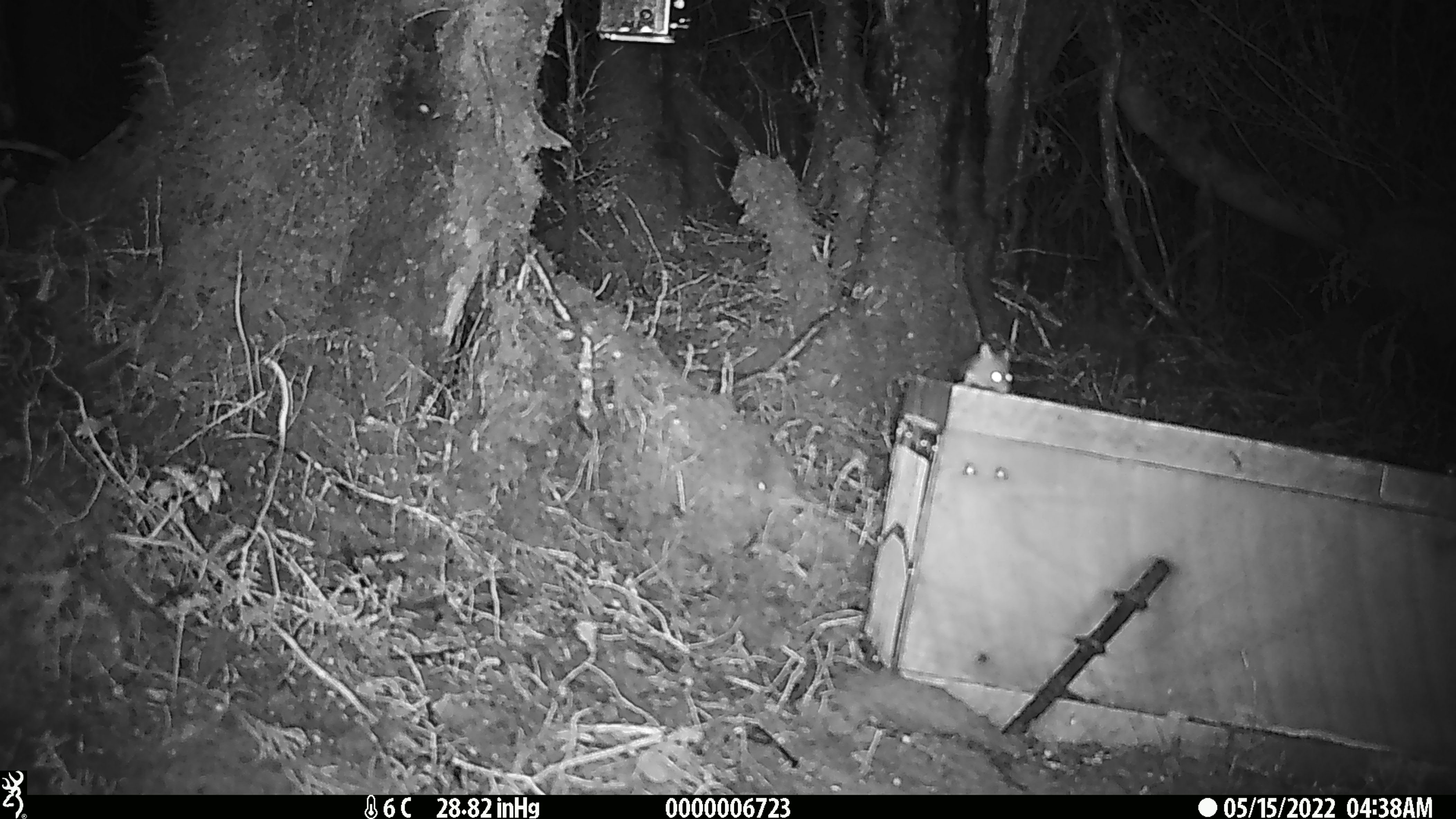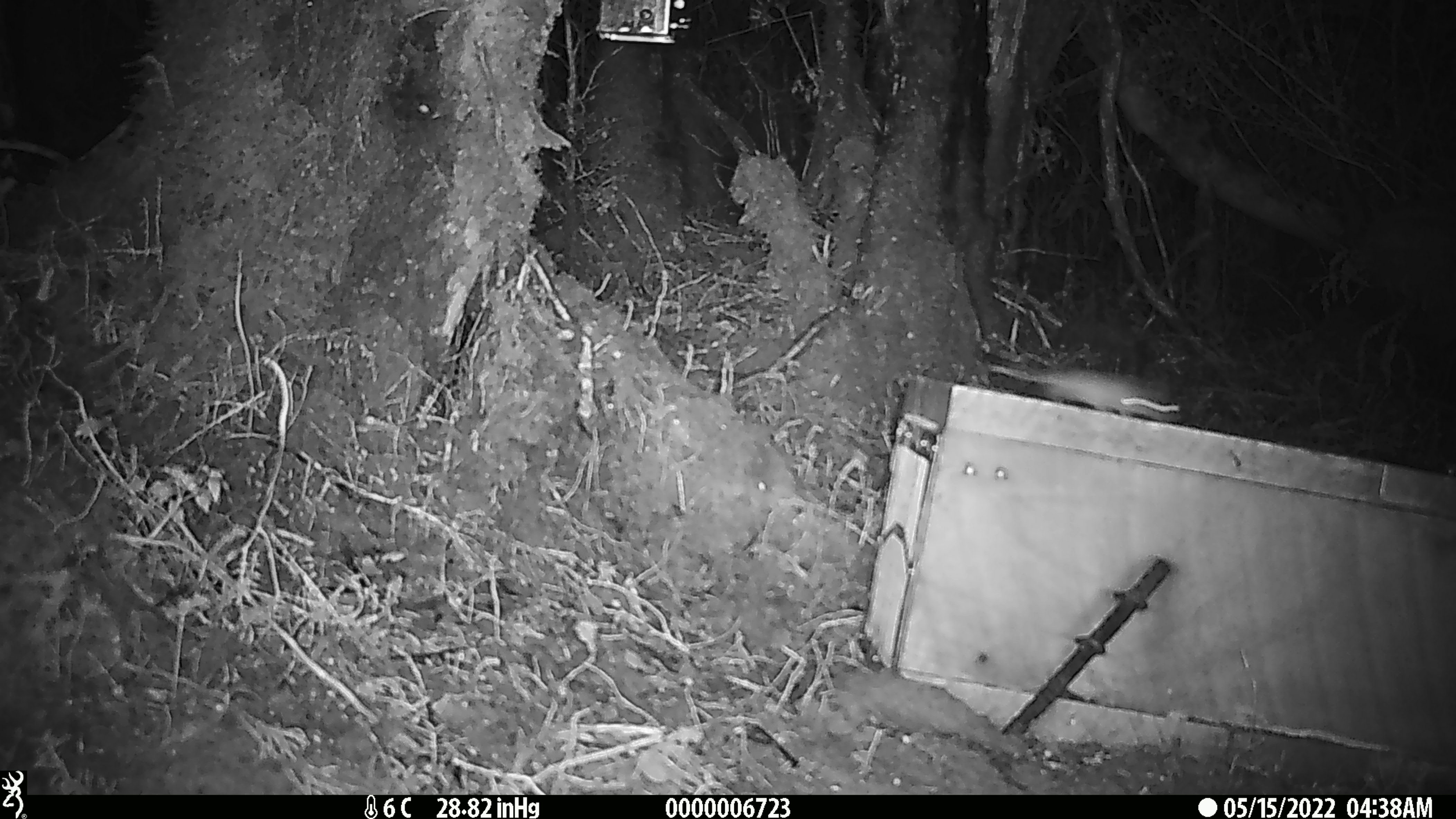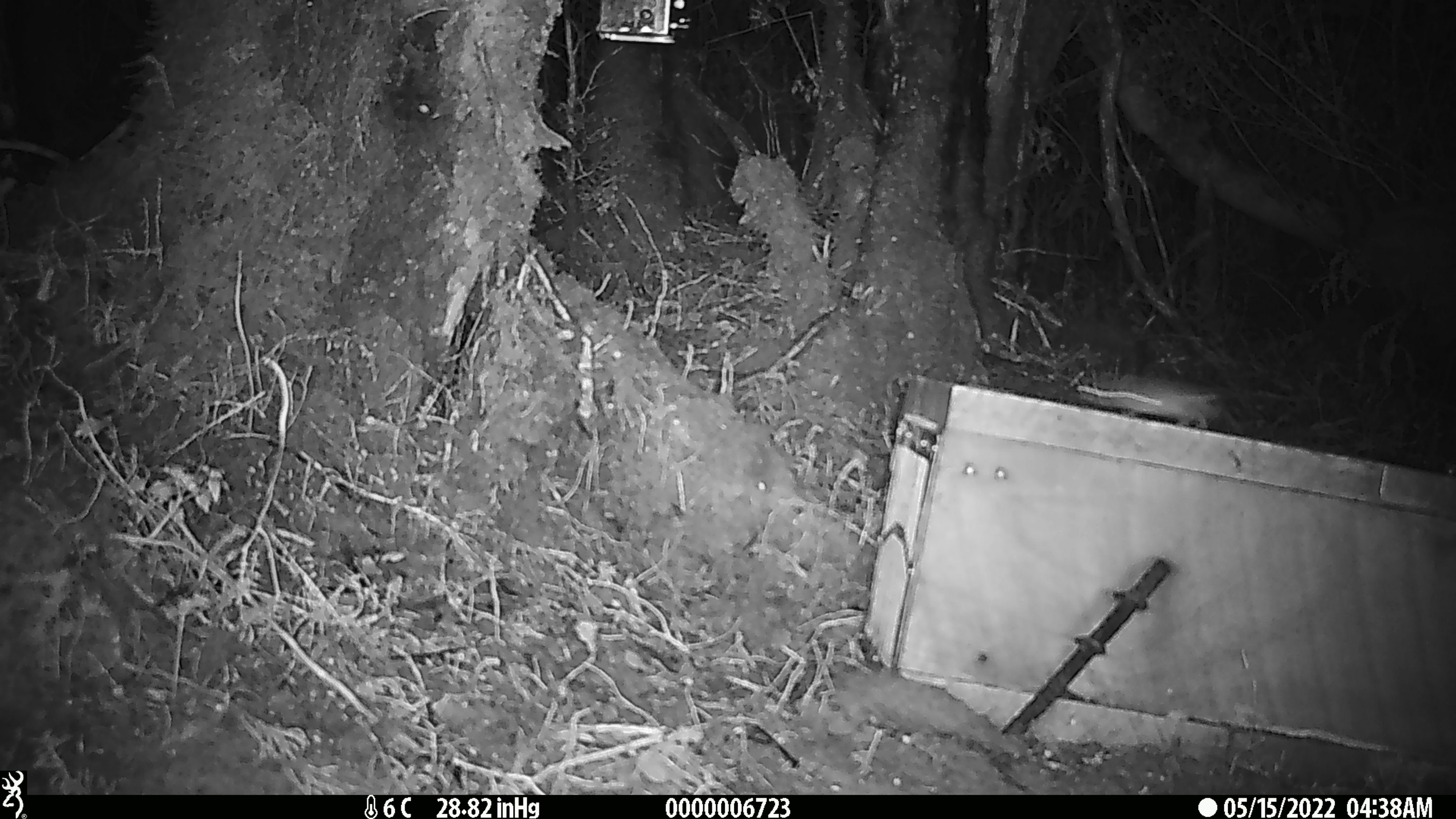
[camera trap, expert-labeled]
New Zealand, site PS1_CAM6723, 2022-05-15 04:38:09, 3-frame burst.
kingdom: Animalia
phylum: Chordata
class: Mammalia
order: Rodentia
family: Muridae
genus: Mus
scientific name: Mus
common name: mouse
Mouse (Mus).